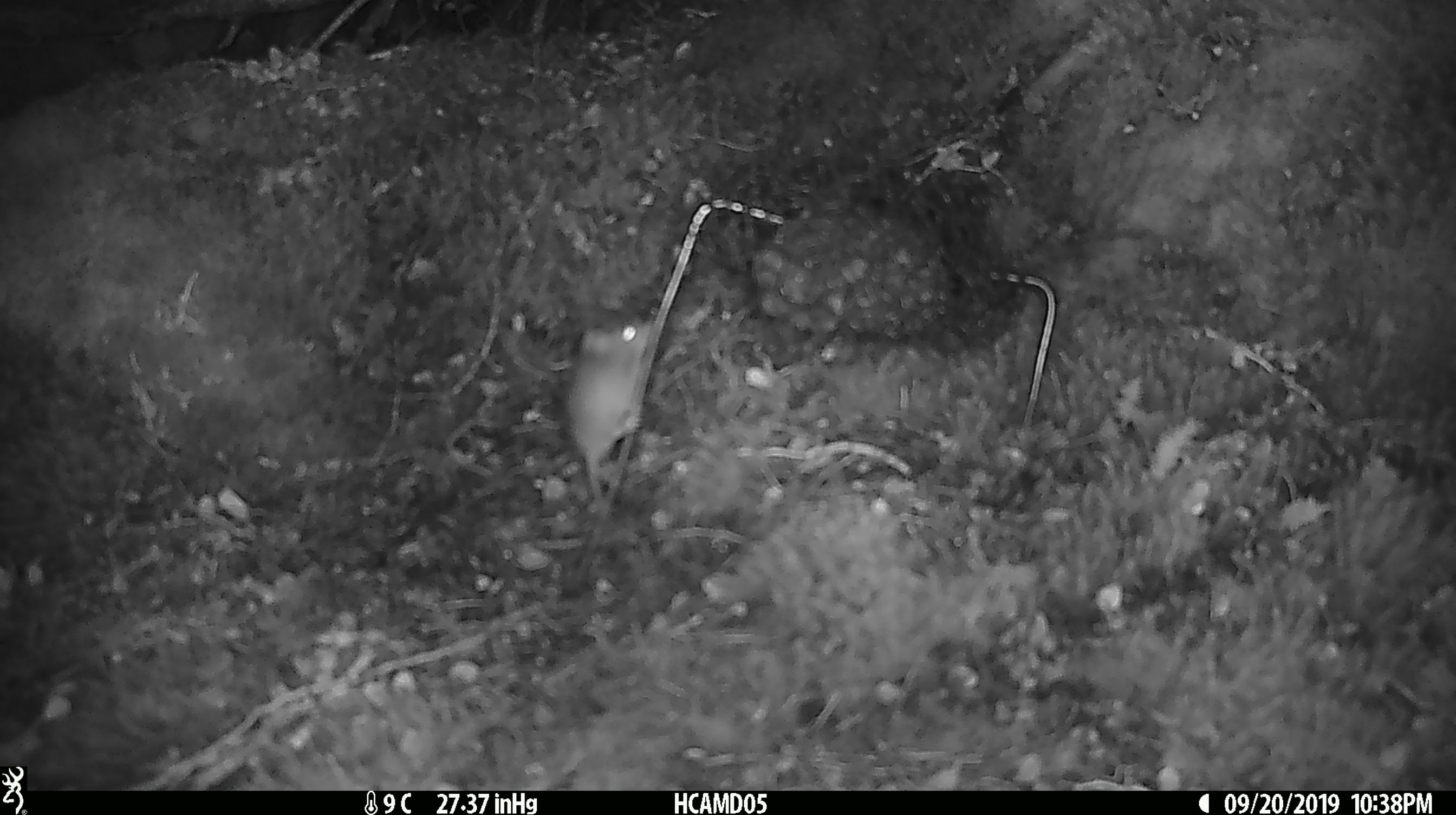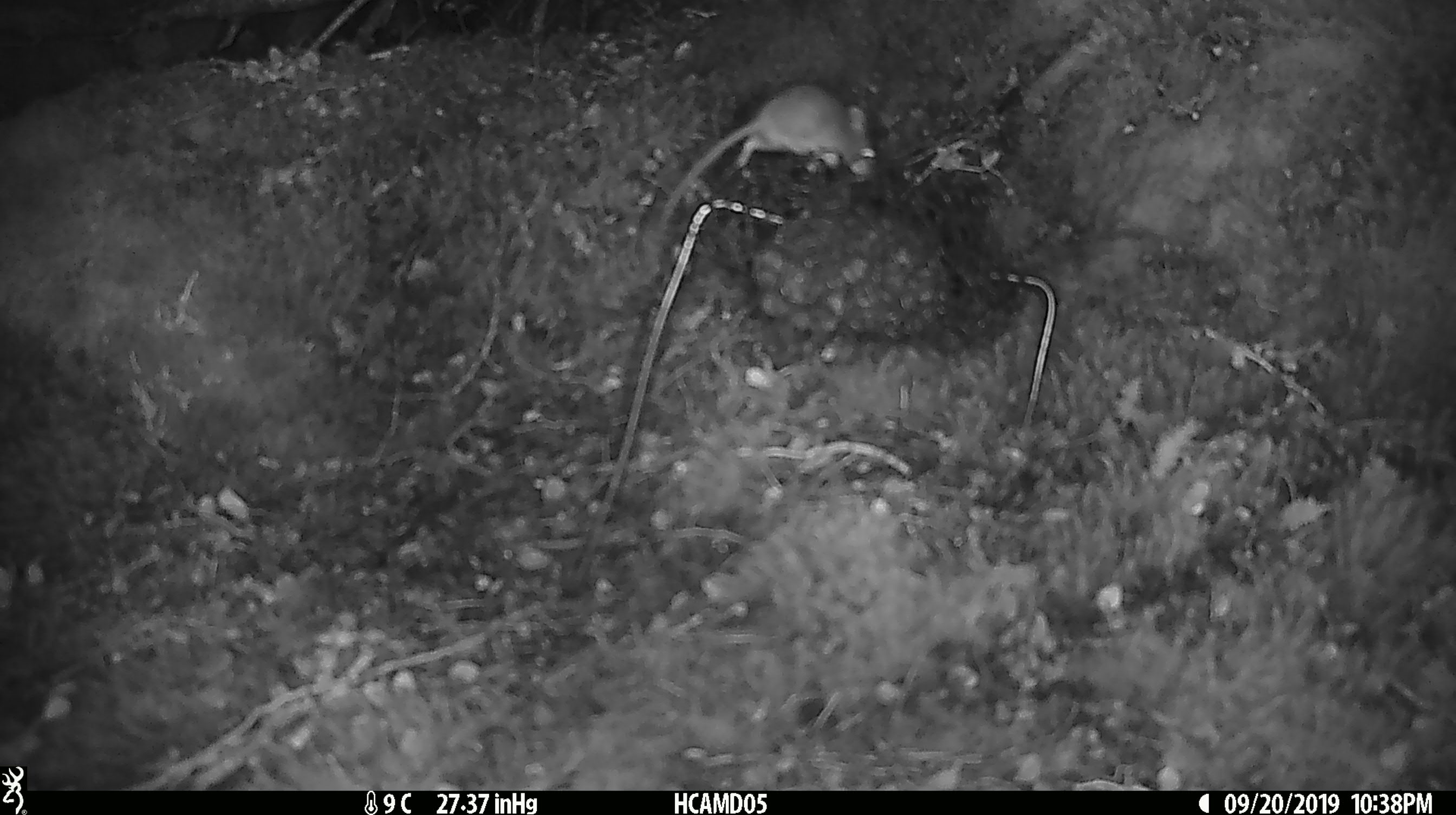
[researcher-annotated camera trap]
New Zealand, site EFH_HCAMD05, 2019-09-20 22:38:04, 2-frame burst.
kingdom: Animalia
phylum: Chordata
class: Mammalia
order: Rodentia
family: Muridae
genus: Mus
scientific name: Mus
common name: mouse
Mouse (Mus).